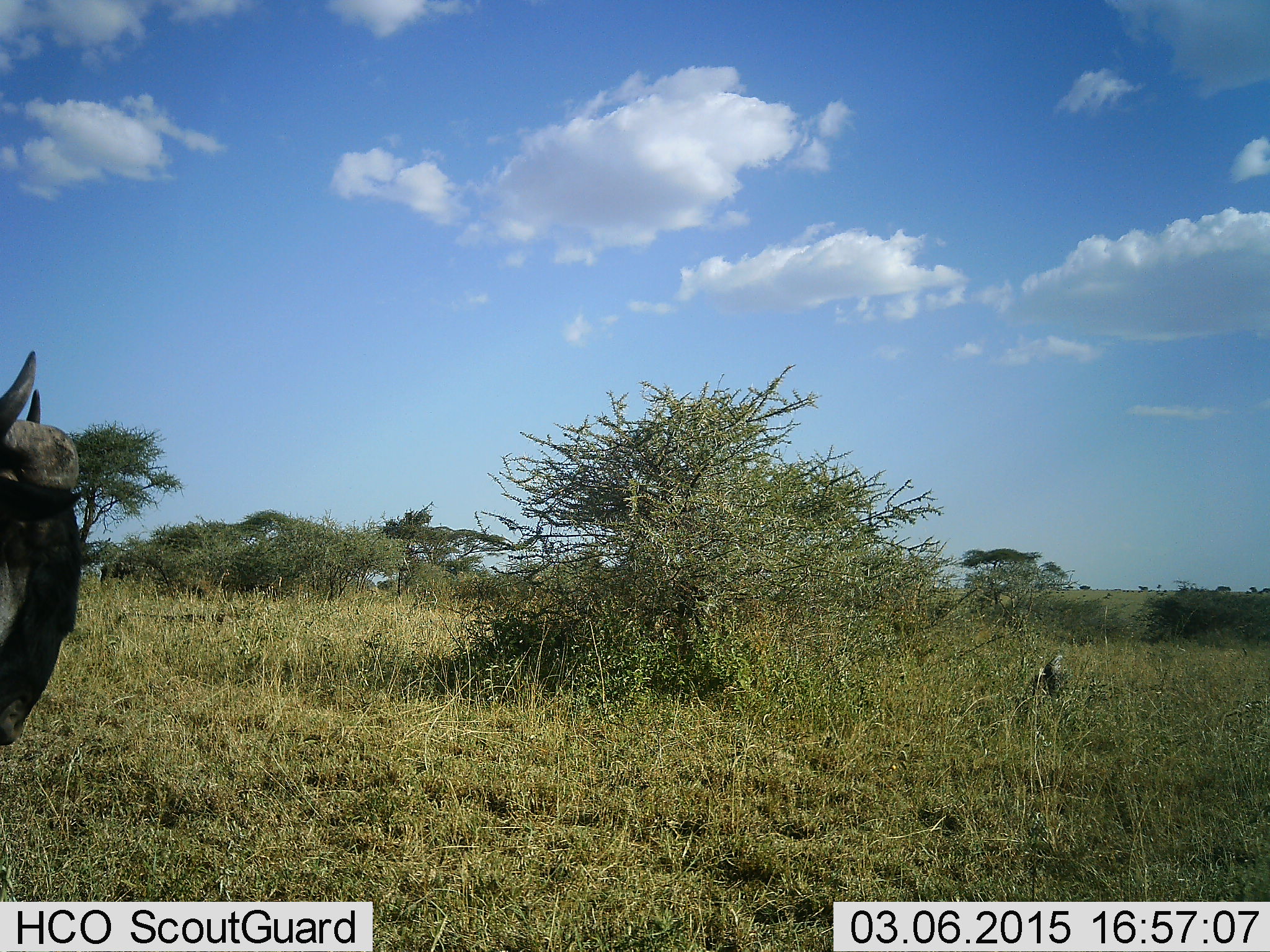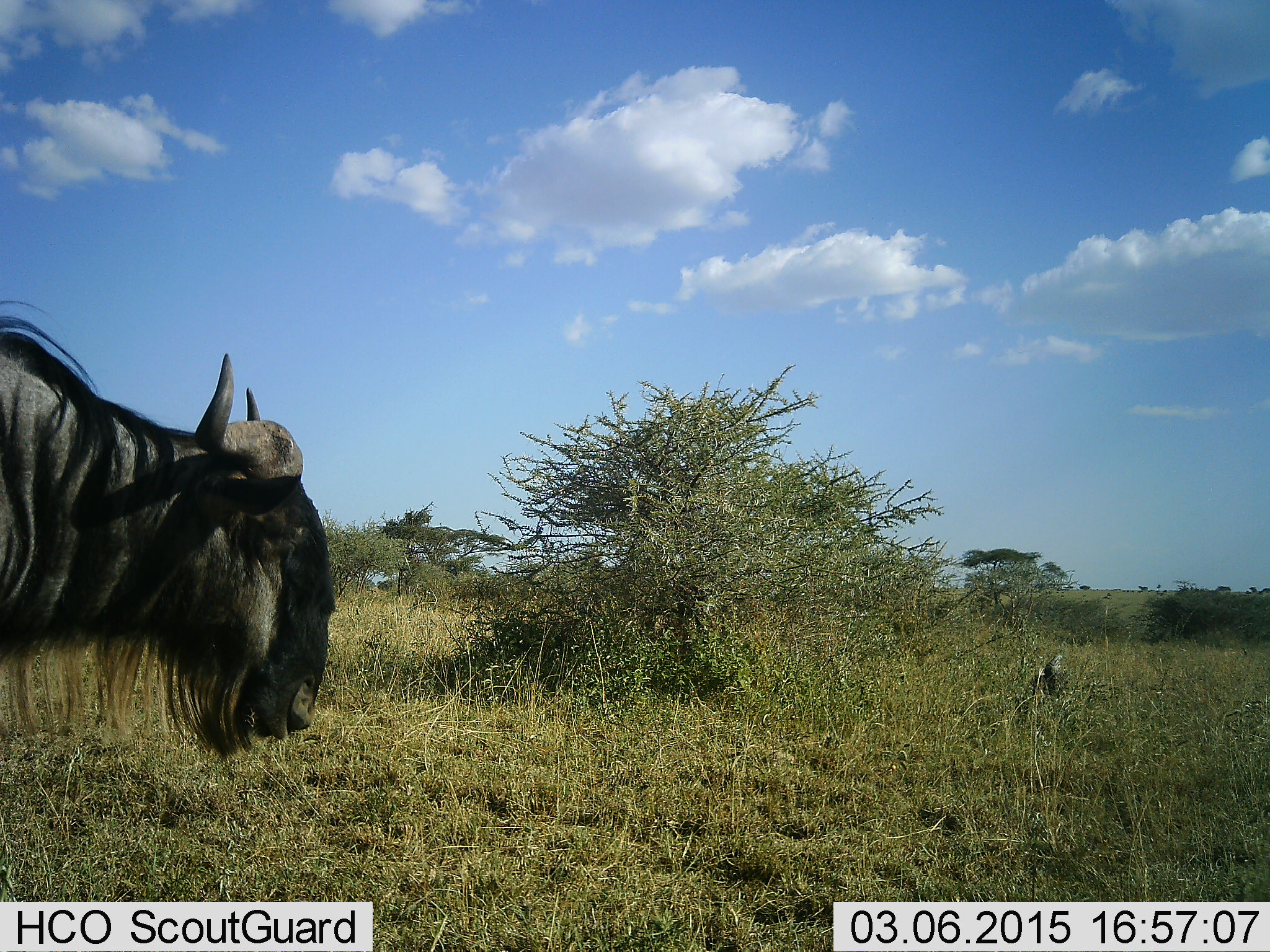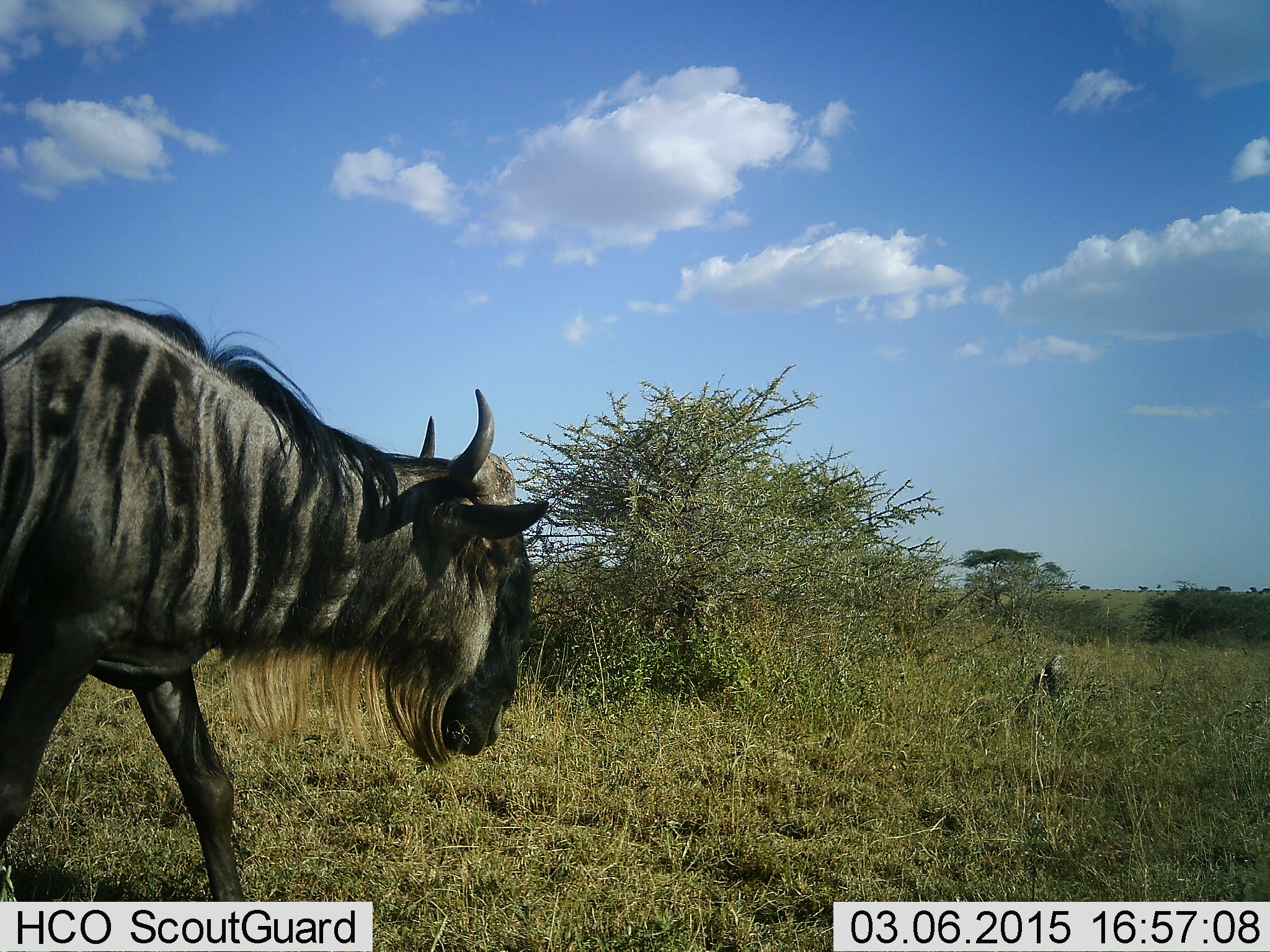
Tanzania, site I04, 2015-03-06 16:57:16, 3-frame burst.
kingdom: Animalia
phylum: Chordata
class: Mammalia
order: Artiodactyla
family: Bovidae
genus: Connochaetes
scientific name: Connochaetes taurinus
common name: blue wildebeest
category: wildebeest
Wildebeest (blue wildebeest) (Connochaetes taurinus), count 1. Behavior (volunteer vote fractions): standing 20%, resting 0%, moving 90%, interacting 0%. Young present (vote fraction): 0%. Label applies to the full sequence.